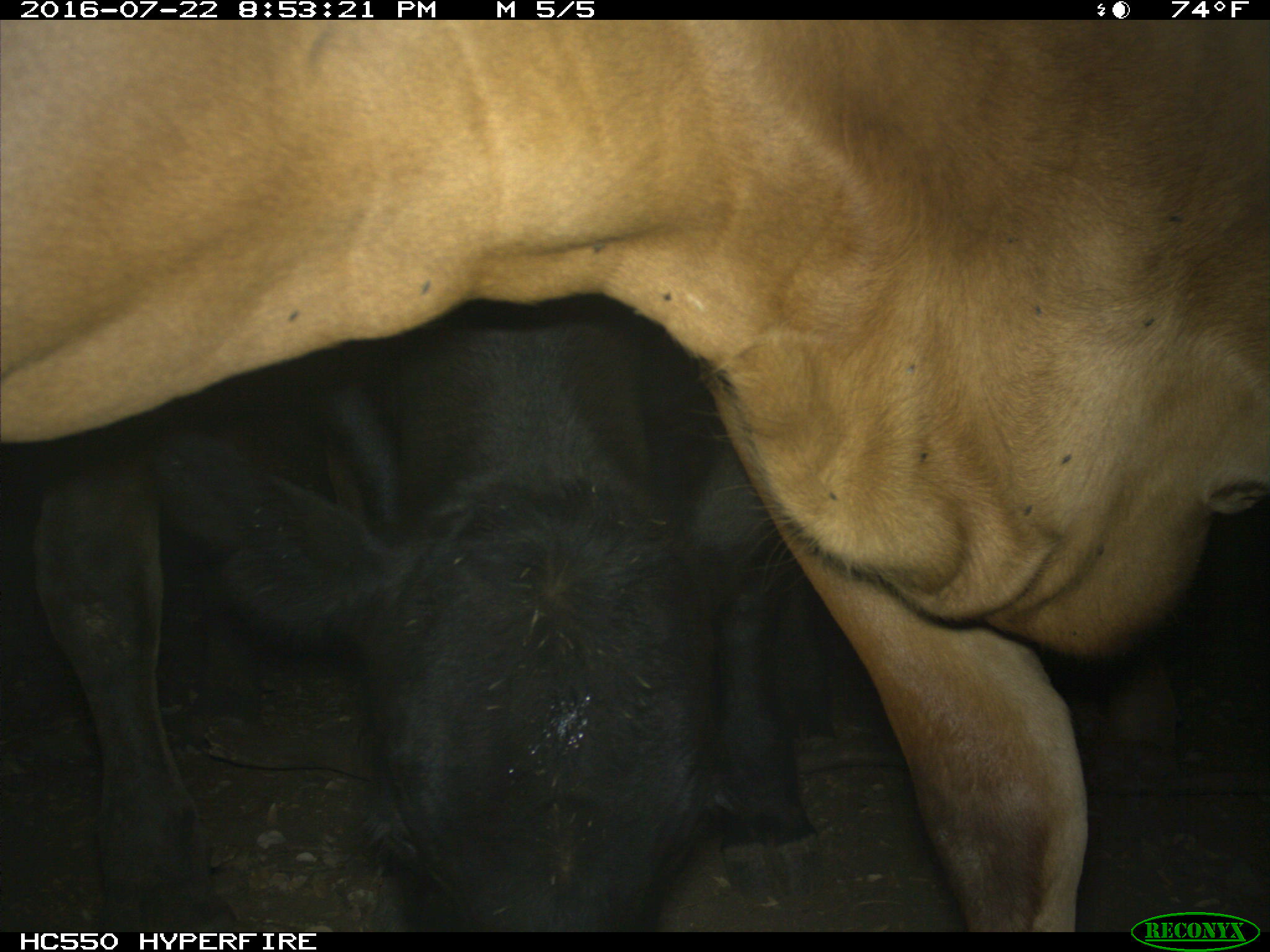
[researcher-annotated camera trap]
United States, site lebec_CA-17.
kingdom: Animalia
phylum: Chordata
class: Mammalia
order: Artiodactyla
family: Bovidae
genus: Bos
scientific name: Bos taurus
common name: domestic cow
Bos taurus (domestic cow).